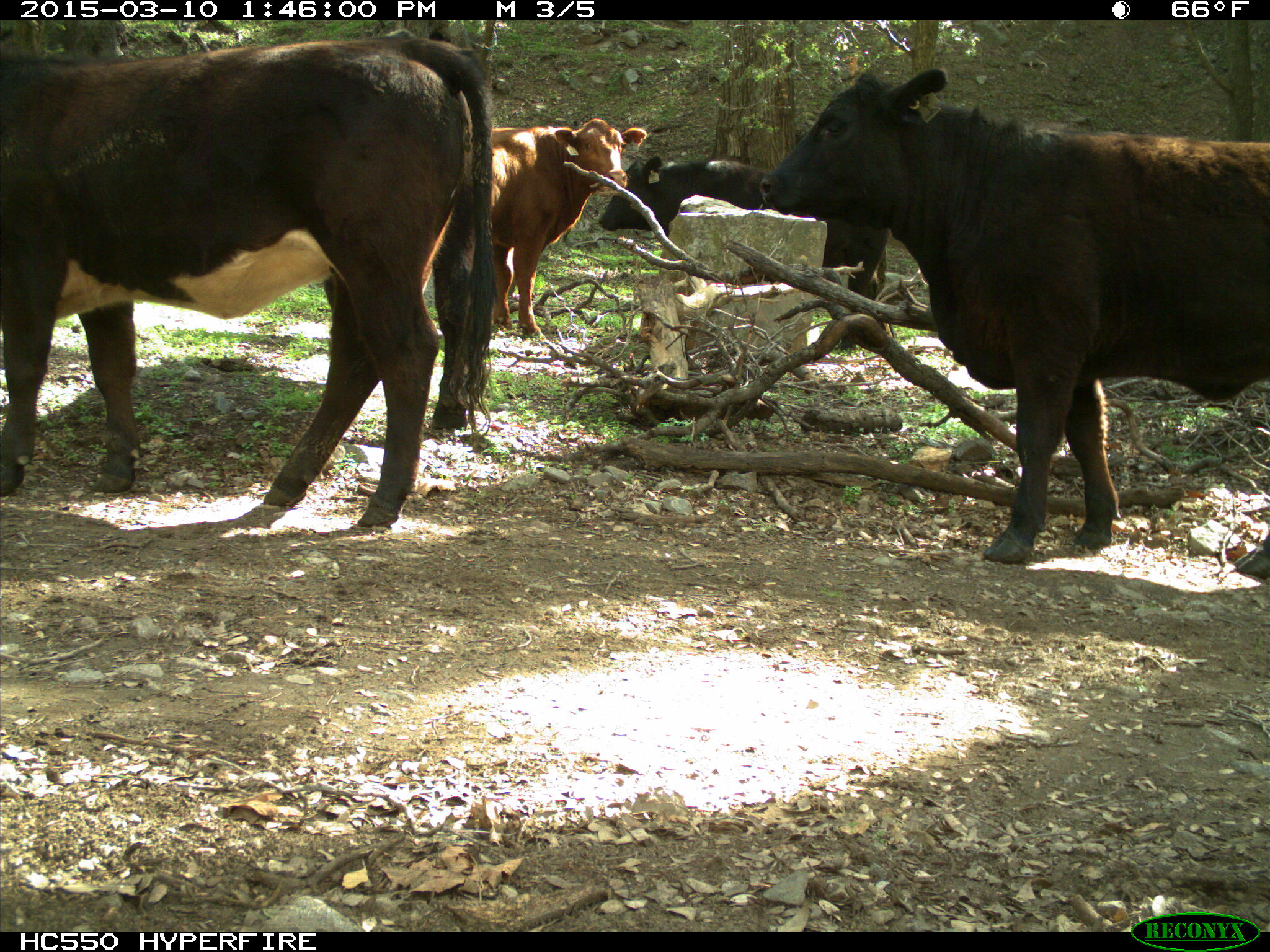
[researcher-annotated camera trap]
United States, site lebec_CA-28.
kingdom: Animalia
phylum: Chordata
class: Mammalia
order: Artiodactyla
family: Bovidae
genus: Bos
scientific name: Bos taurus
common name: domestic cow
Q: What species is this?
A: Bos taurus (domestic cow).